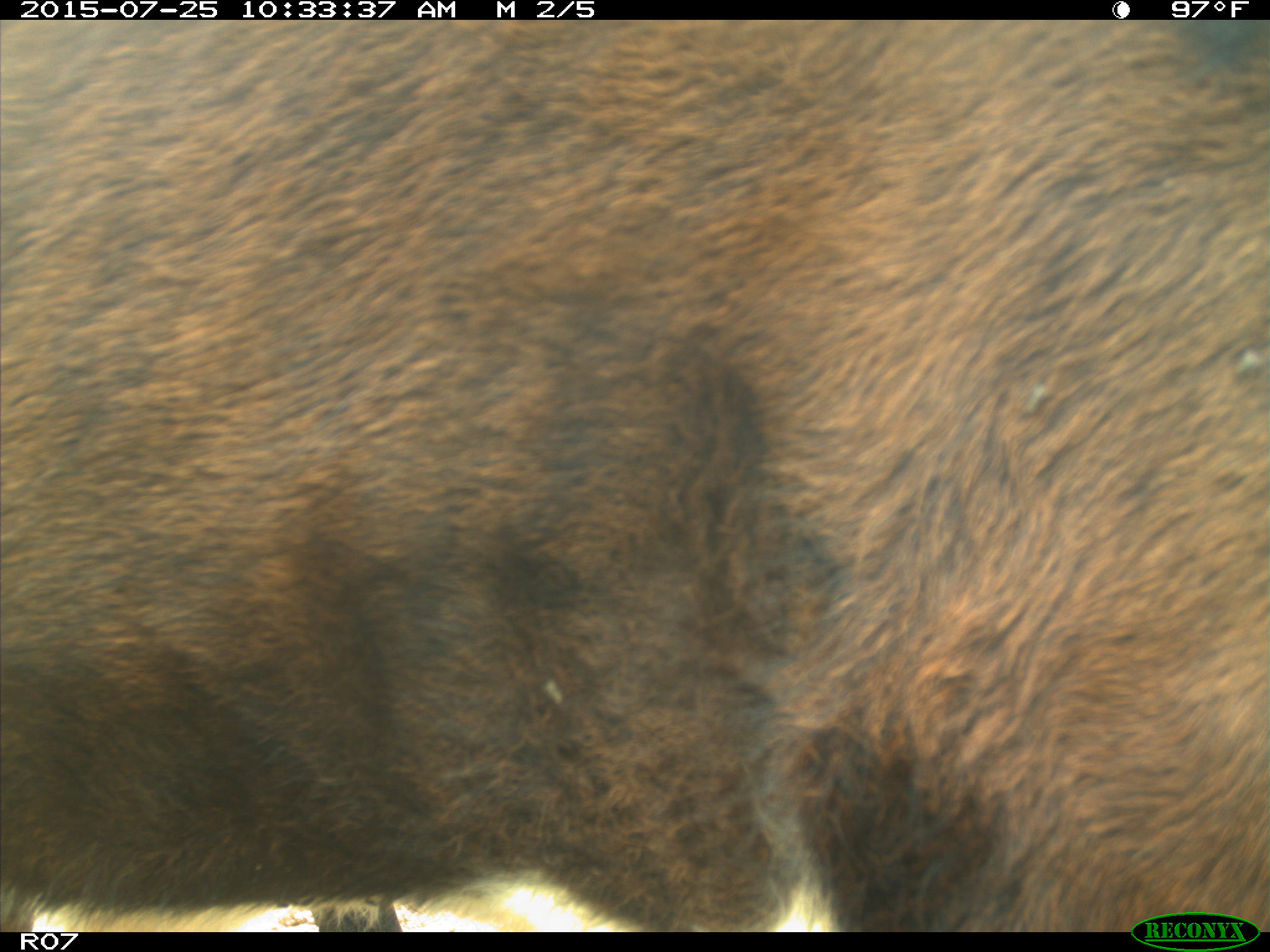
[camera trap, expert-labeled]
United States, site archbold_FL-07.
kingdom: Animalia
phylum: Chordata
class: Mammalia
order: Artiodactyla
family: Bovidae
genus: Bos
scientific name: Bos taurus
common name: domestic cow